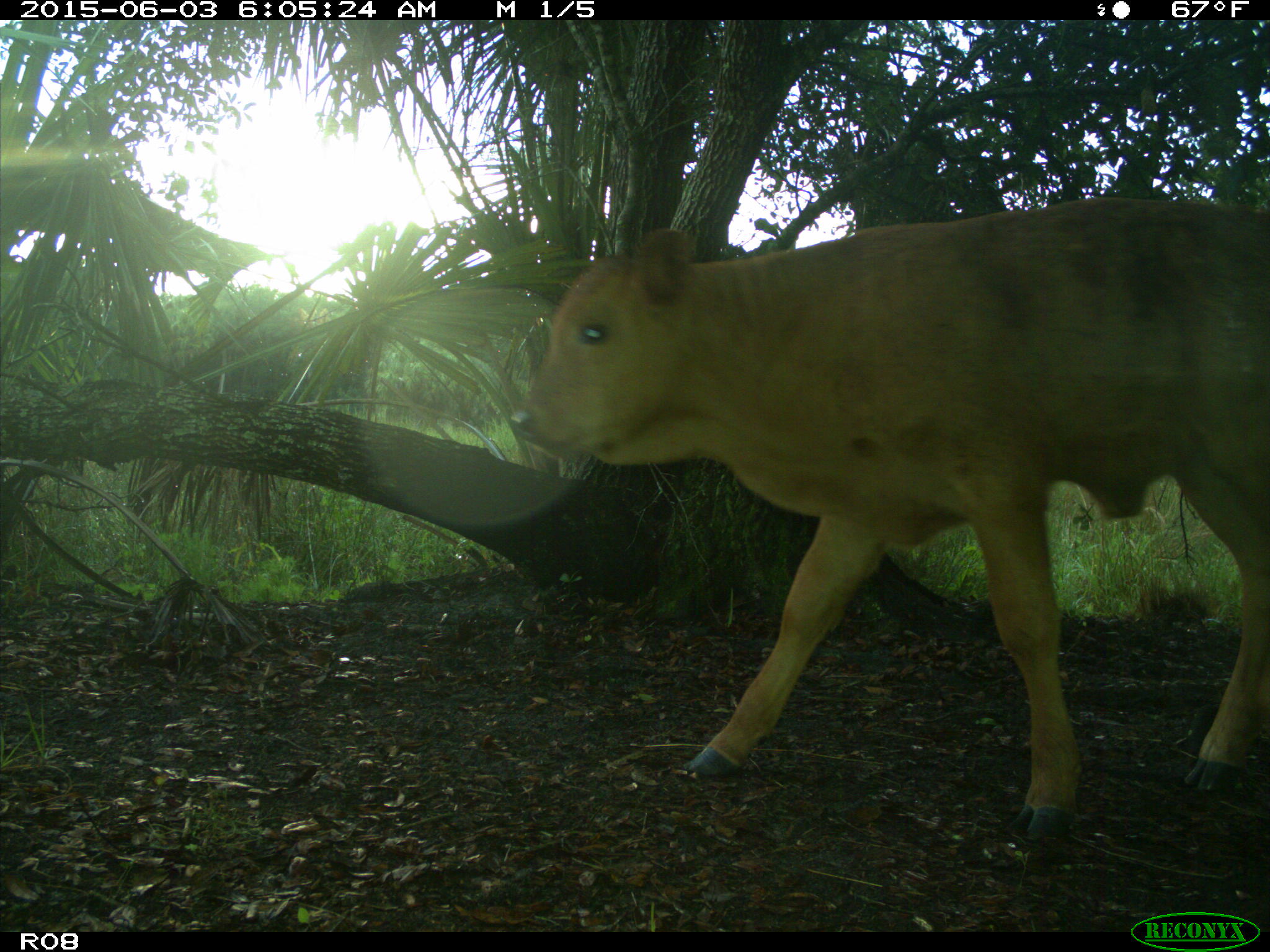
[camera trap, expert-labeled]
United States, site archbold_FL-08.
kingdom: Animalia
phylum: Chordata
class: Mammalia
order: Artiodactyla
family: Bovidae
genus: Bos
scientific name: Bos taurus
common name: domestic cow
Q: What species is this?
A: Bos taurus (domestic cow).